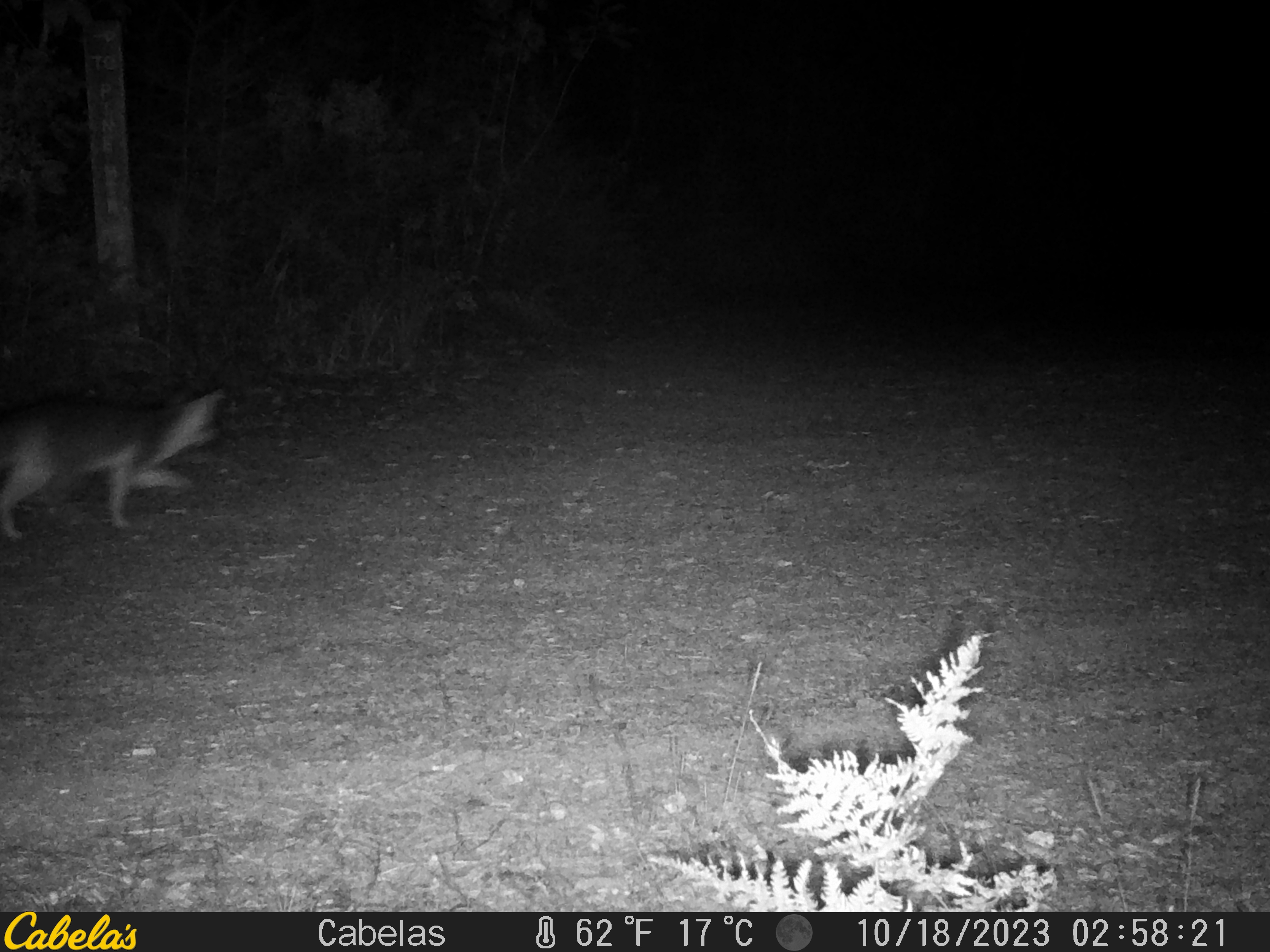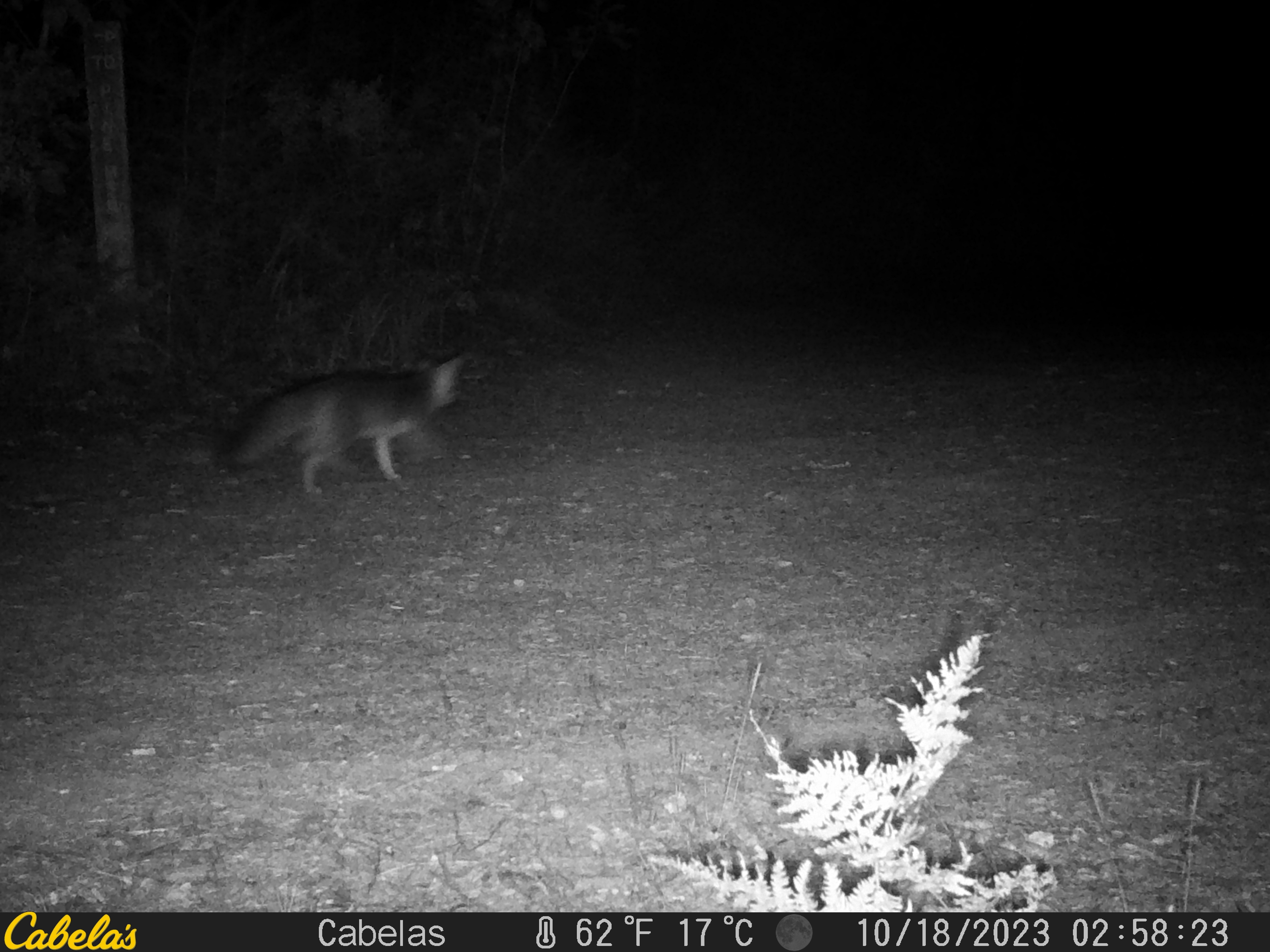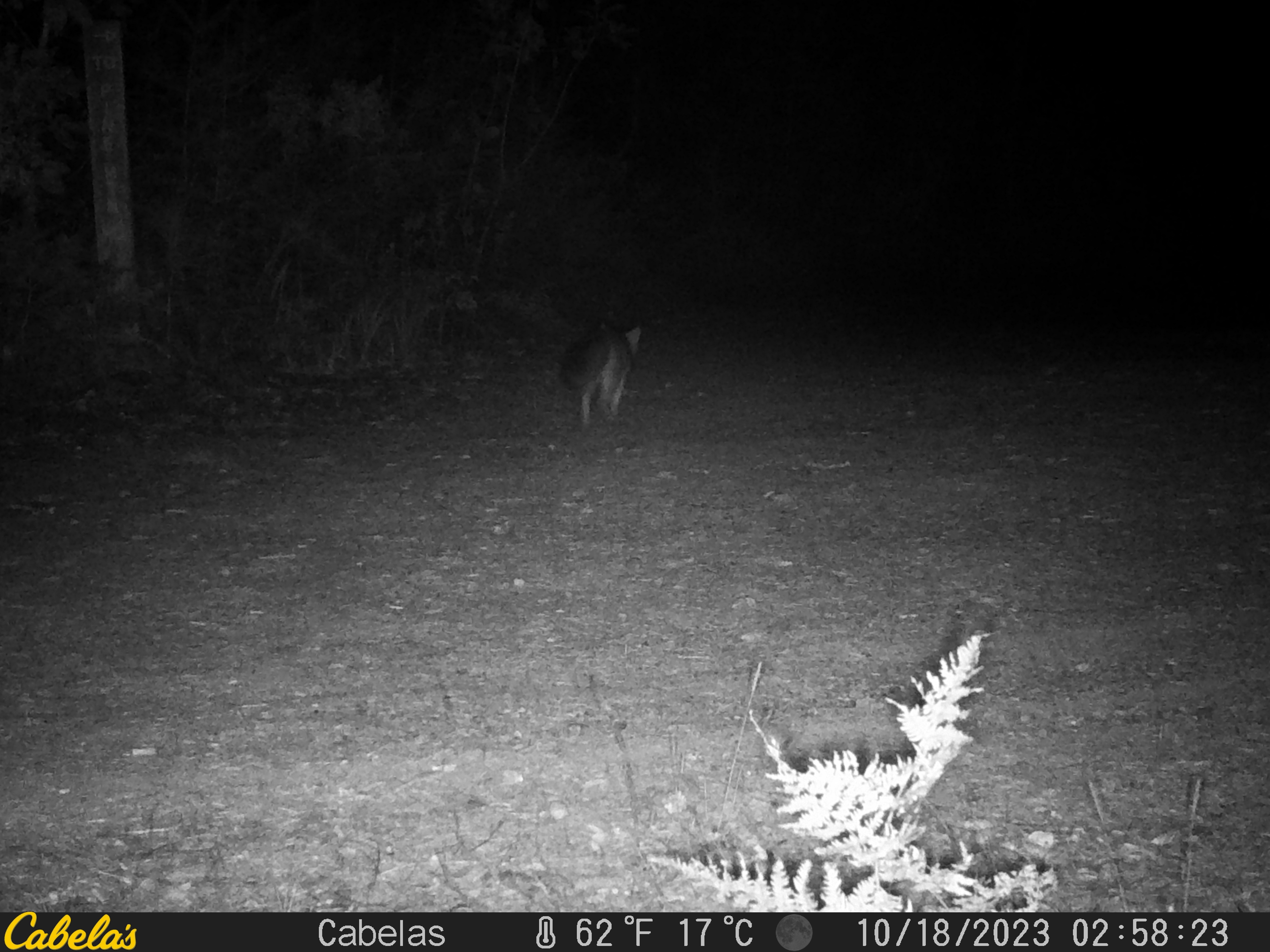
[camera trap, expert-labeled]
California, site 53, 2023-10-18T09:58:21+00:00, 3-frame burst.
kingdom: Animalia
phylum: Chordata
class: Mammalia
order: Carnivora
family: Canidae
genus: Urocyon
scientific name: Urocyon cinereoargenteus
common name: gray fox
Gray fox (Urocyon cinereoargenteus).